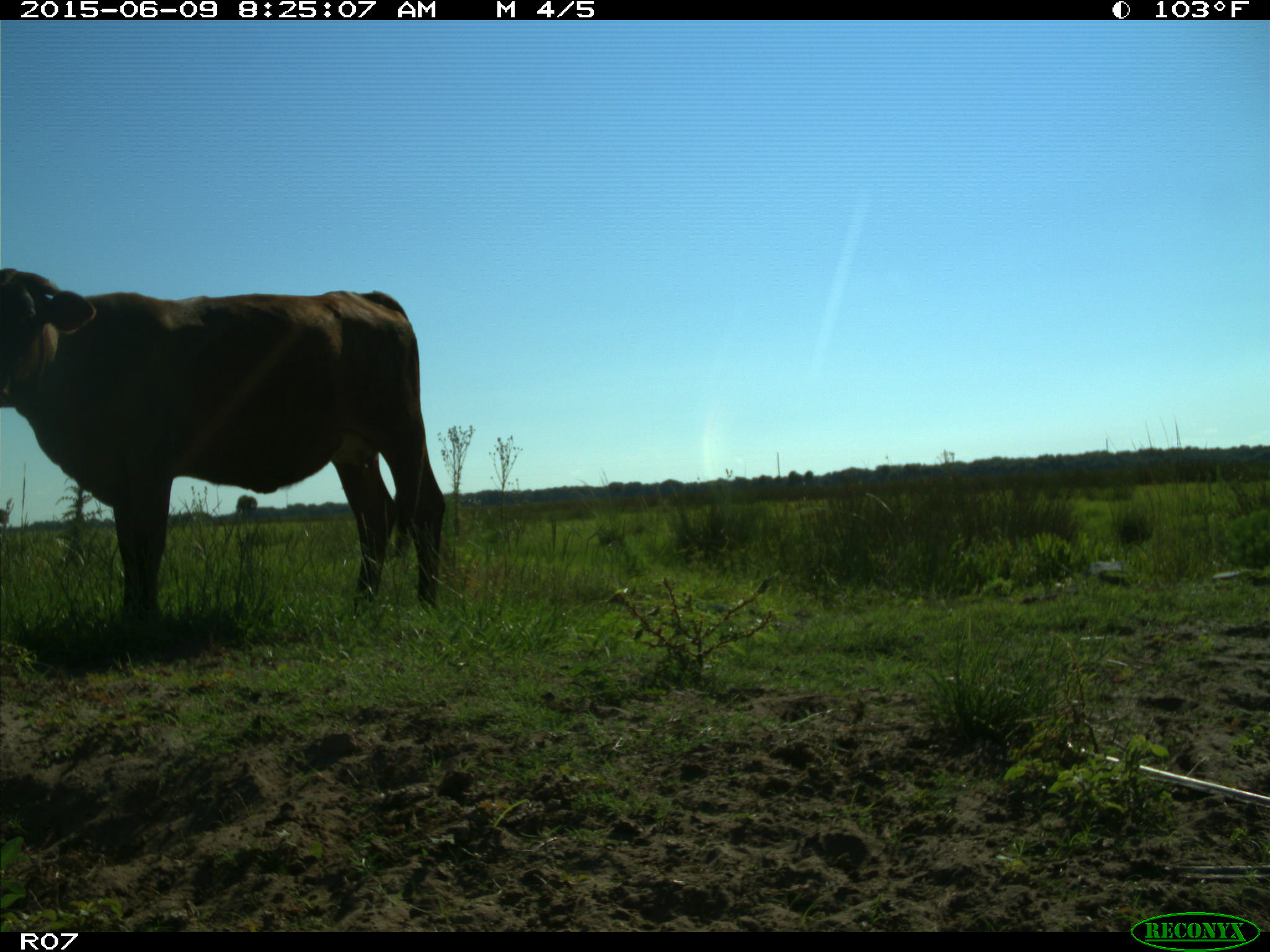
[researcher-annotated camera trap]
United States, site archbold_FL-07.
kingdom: Animalia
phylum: Chordata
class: Mammalia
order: Artiodactyla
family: Bovidae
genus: Bos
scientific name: Bos taurus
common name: domestic cow